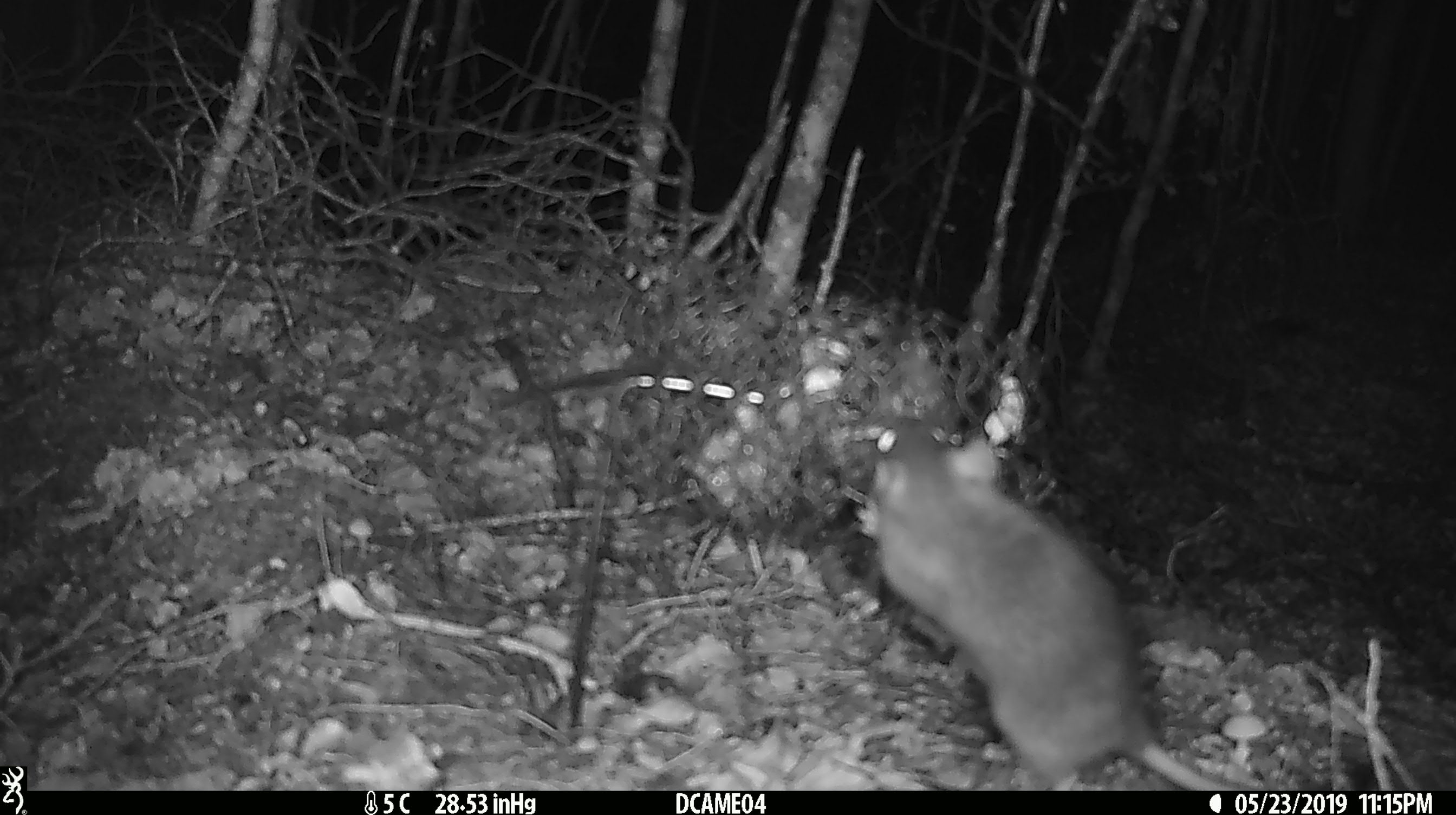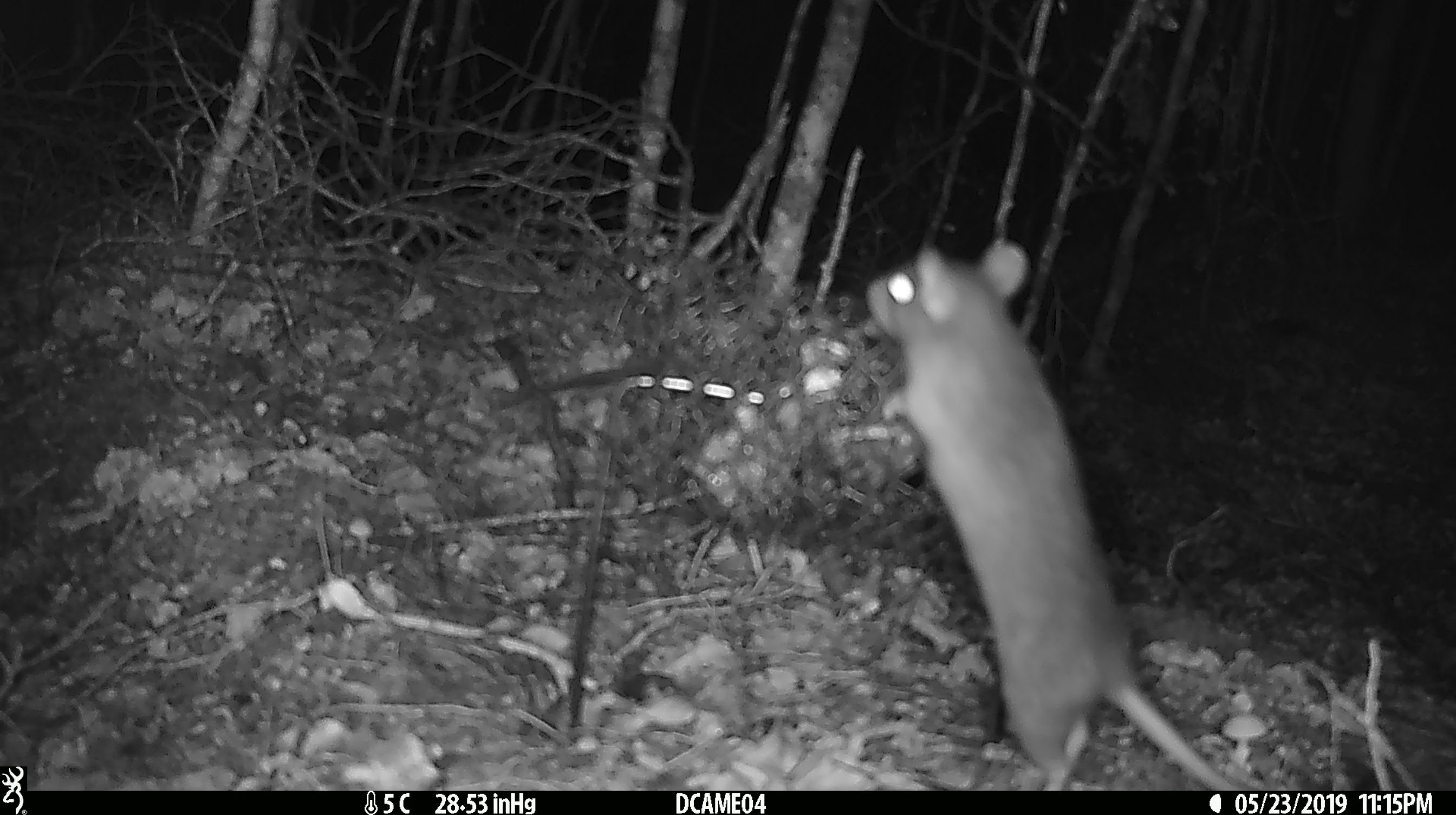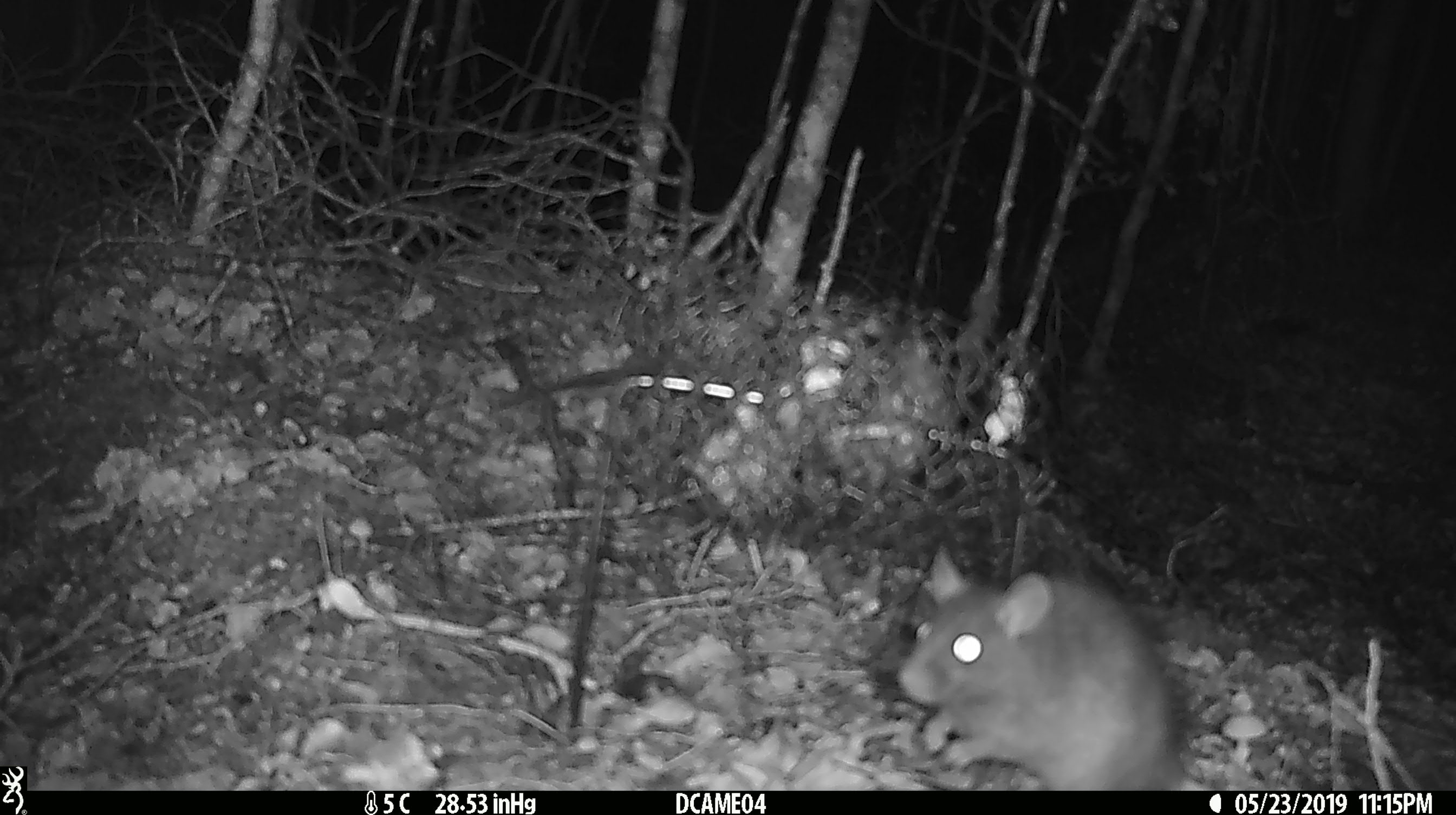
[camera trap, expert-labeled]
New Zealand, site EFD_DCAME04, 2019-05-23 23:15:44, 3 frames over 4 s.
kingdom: Animalia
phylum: Chordata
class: Mammalia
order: Rodentia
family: Muridae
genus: Rattus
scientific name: Rattus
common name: rat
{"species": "rat (Rattus)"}